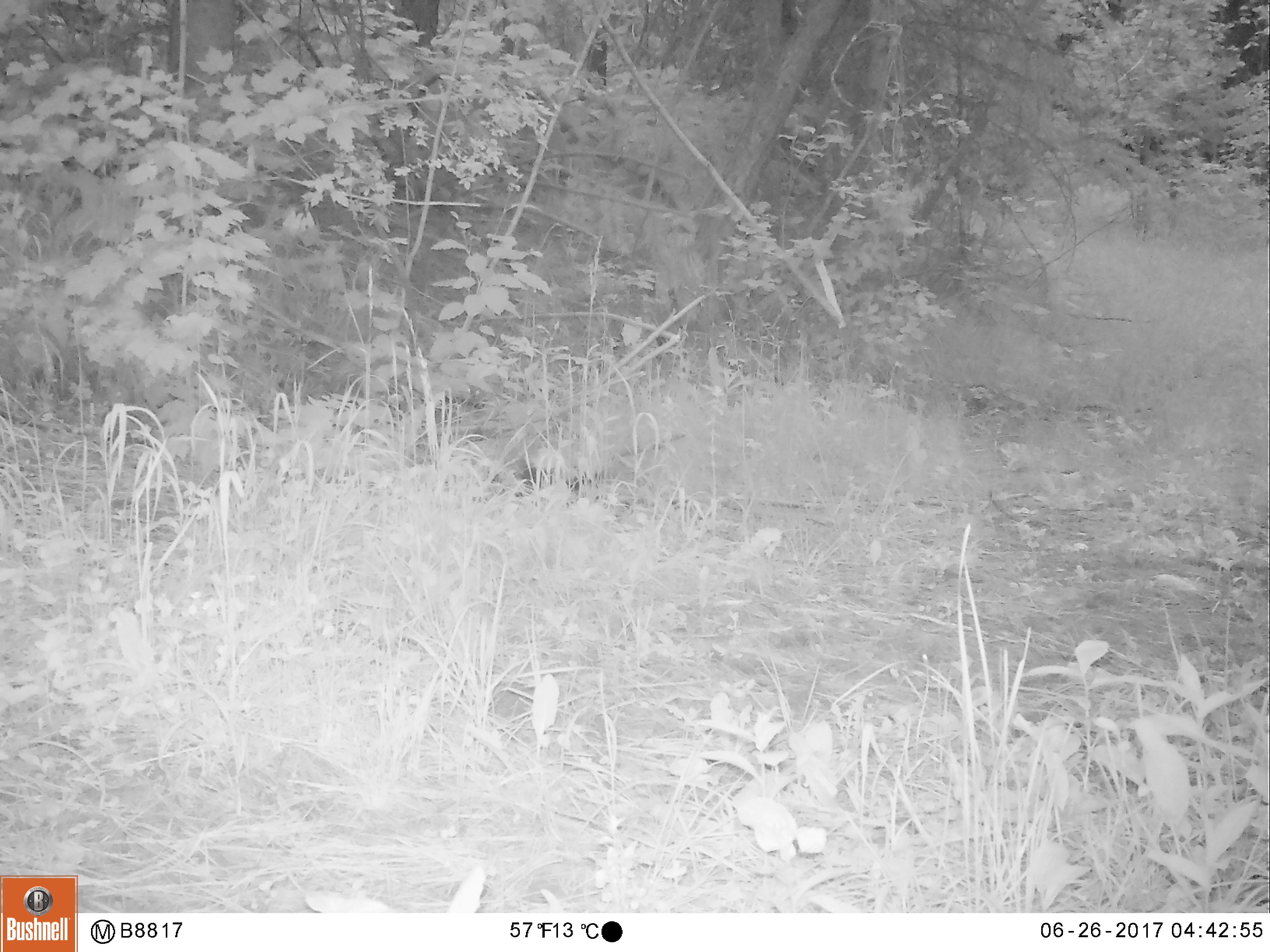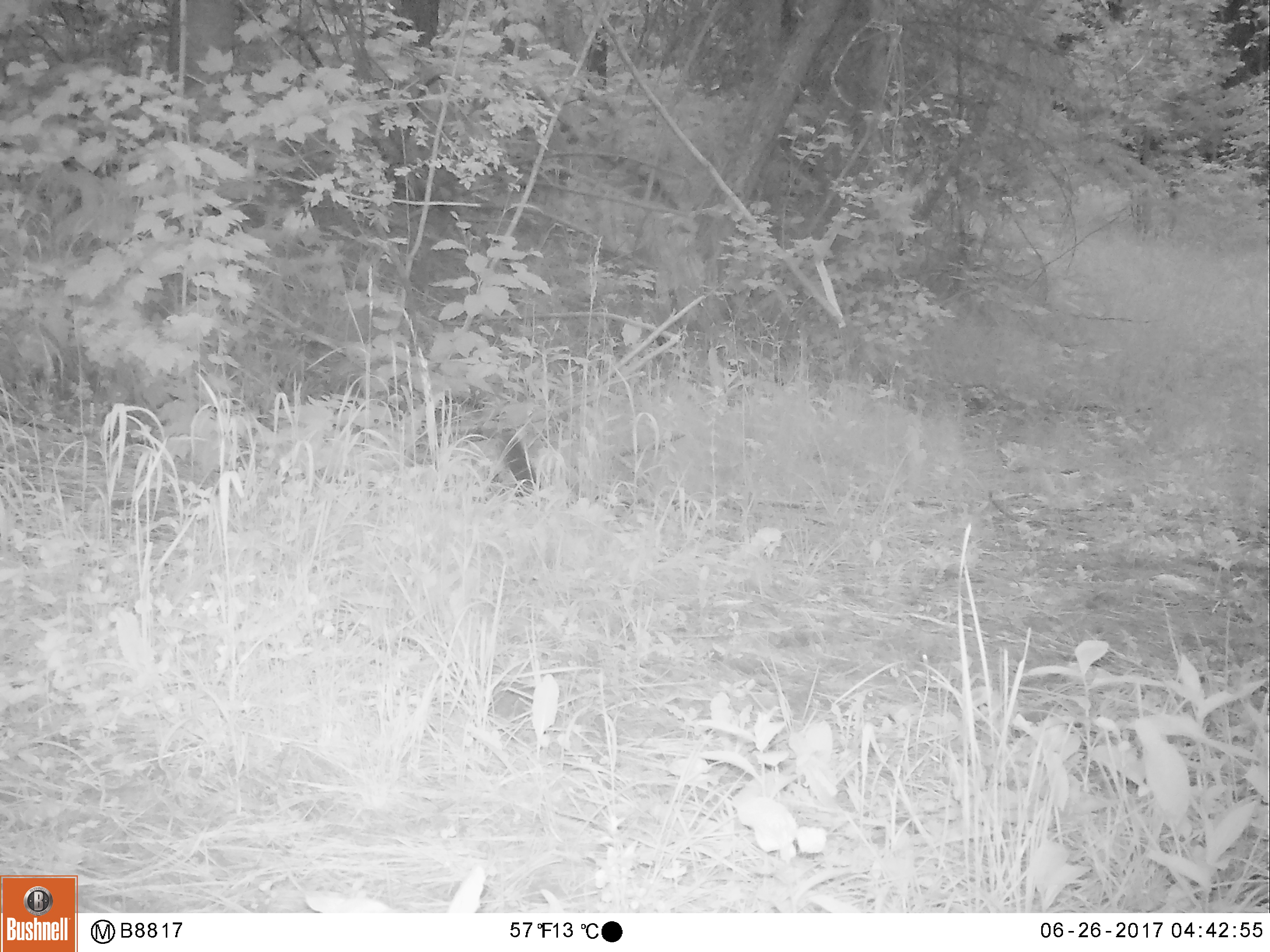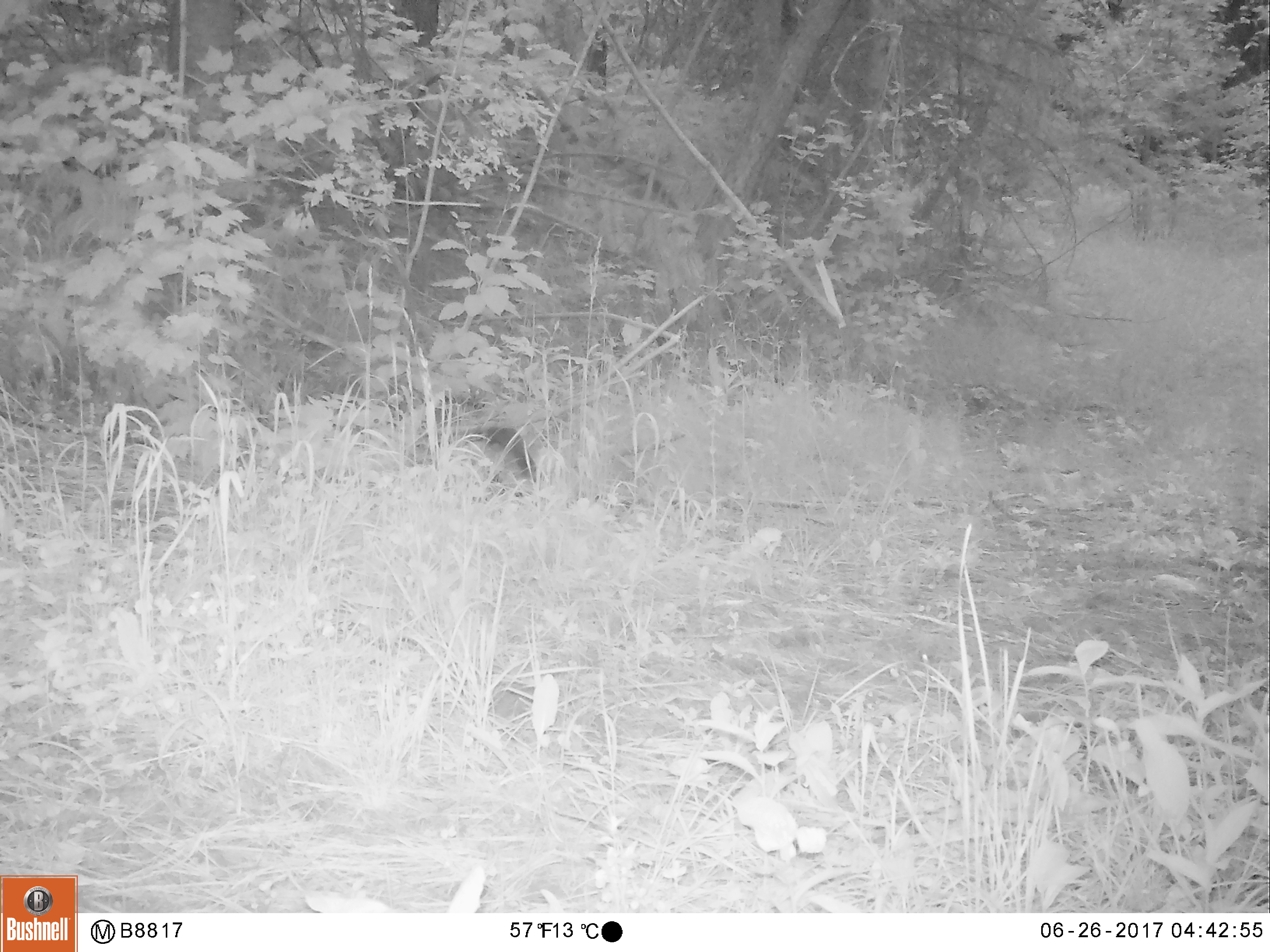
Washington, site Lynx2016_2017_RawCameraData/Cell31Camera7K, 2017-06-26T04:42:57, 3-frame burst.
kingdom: Animalia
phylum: Chordata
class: Mammalia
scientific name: Mammalia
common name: small mammal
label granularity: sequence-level